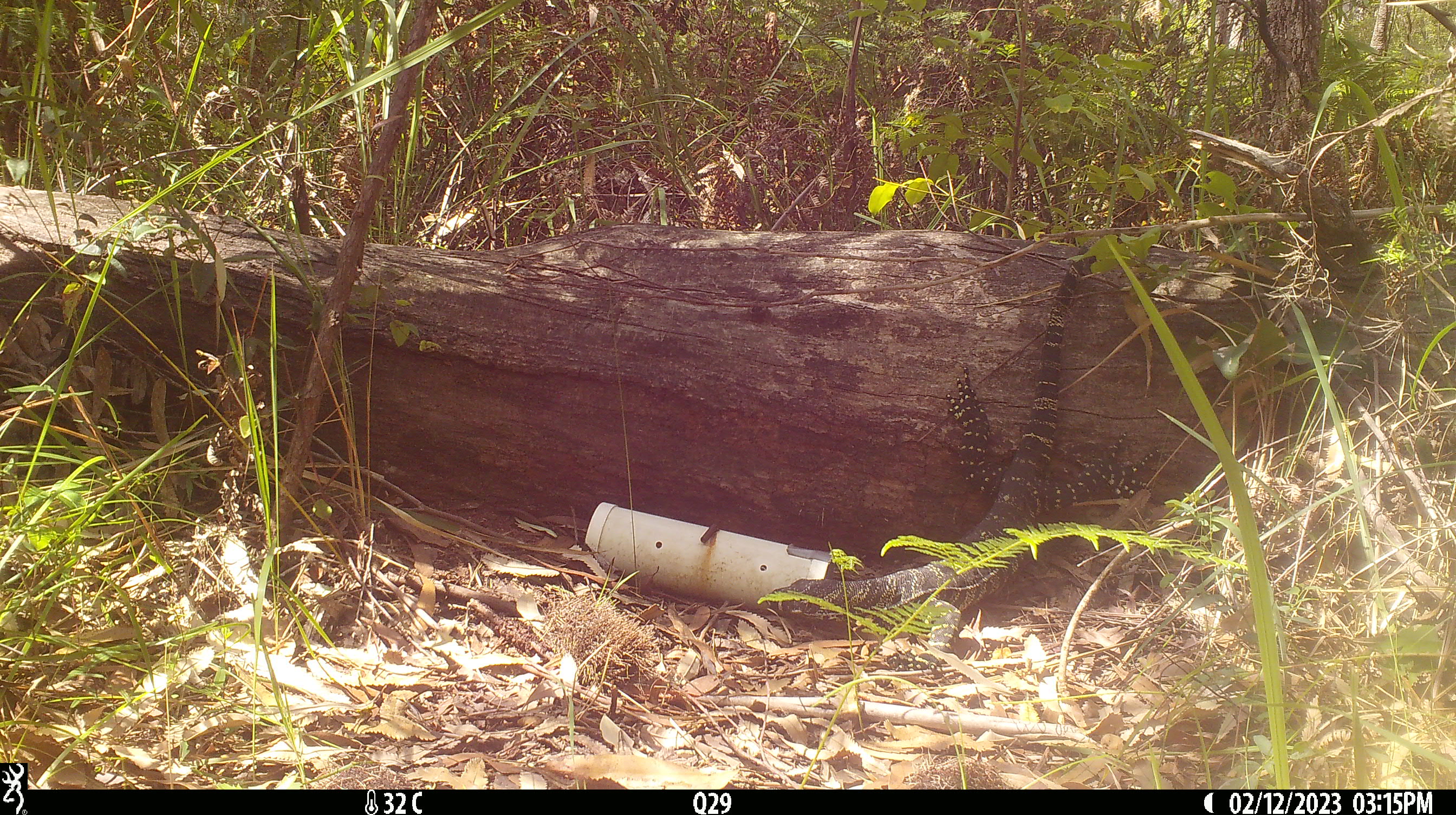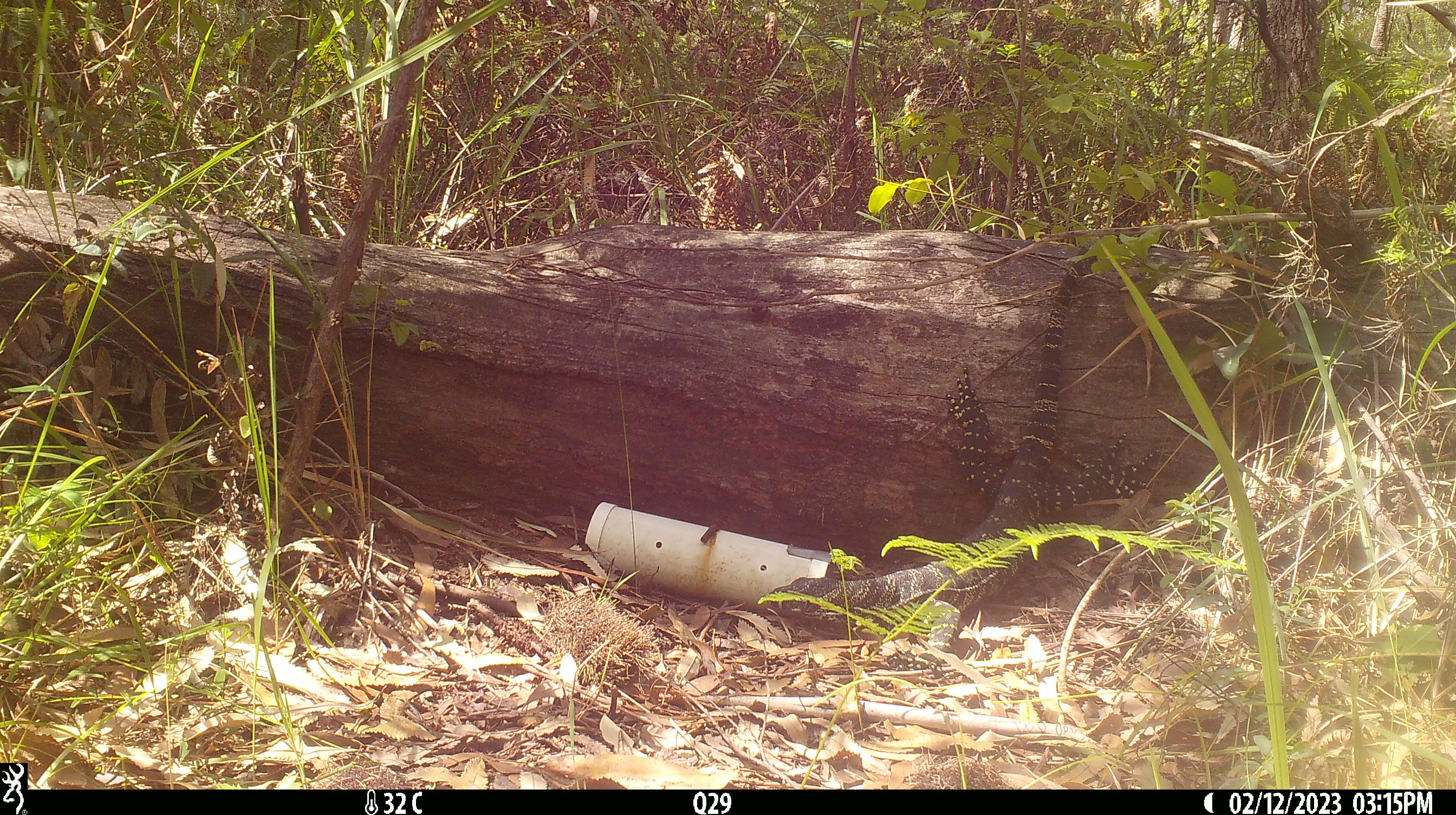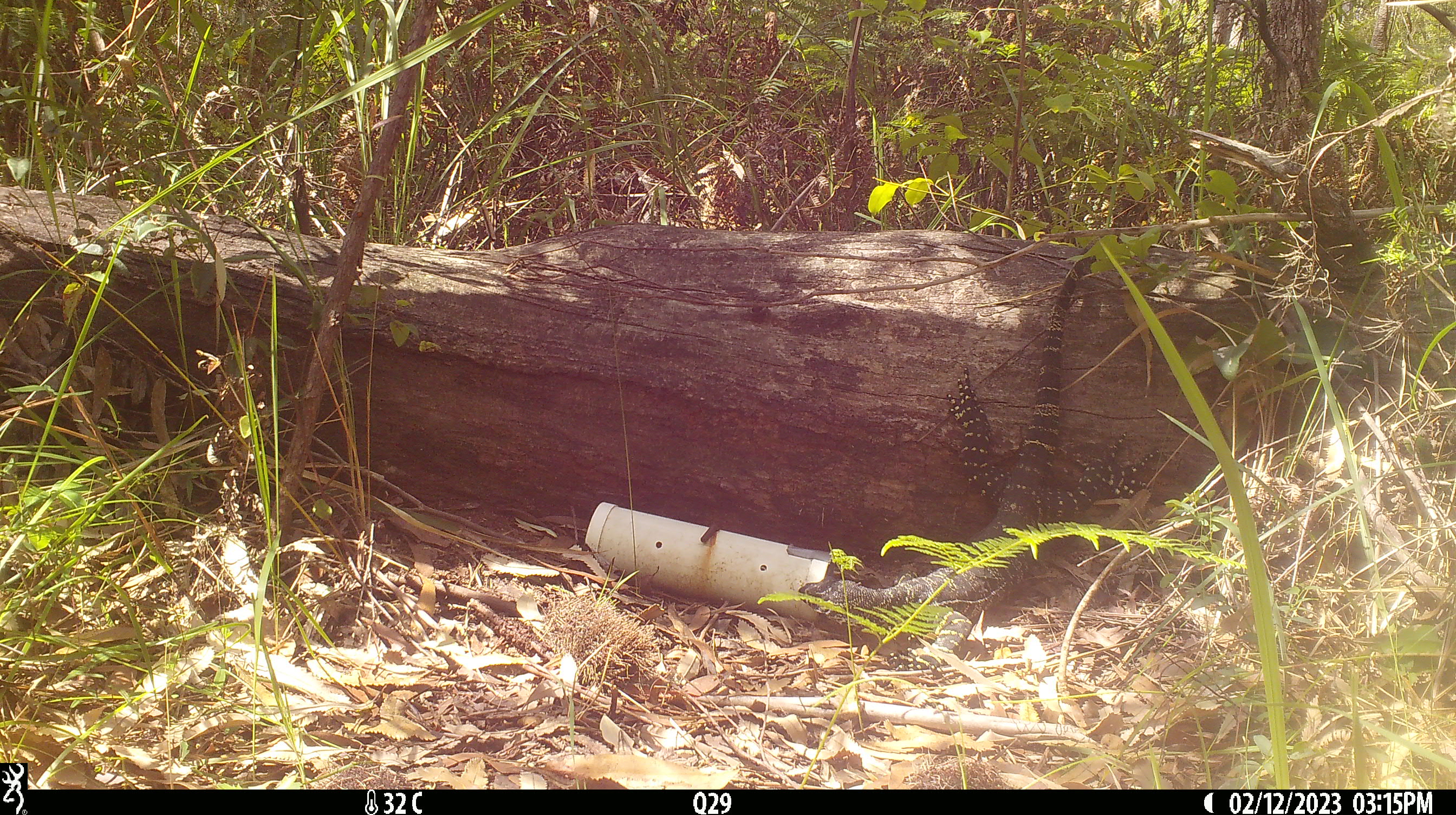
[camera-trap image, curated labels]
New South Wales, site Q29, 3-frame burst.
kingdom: Animalia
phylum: Chordata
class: Reptilia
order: Squamata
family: Varanidae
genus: Varanus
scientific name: Varanus varius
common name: lace monitor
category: goanna